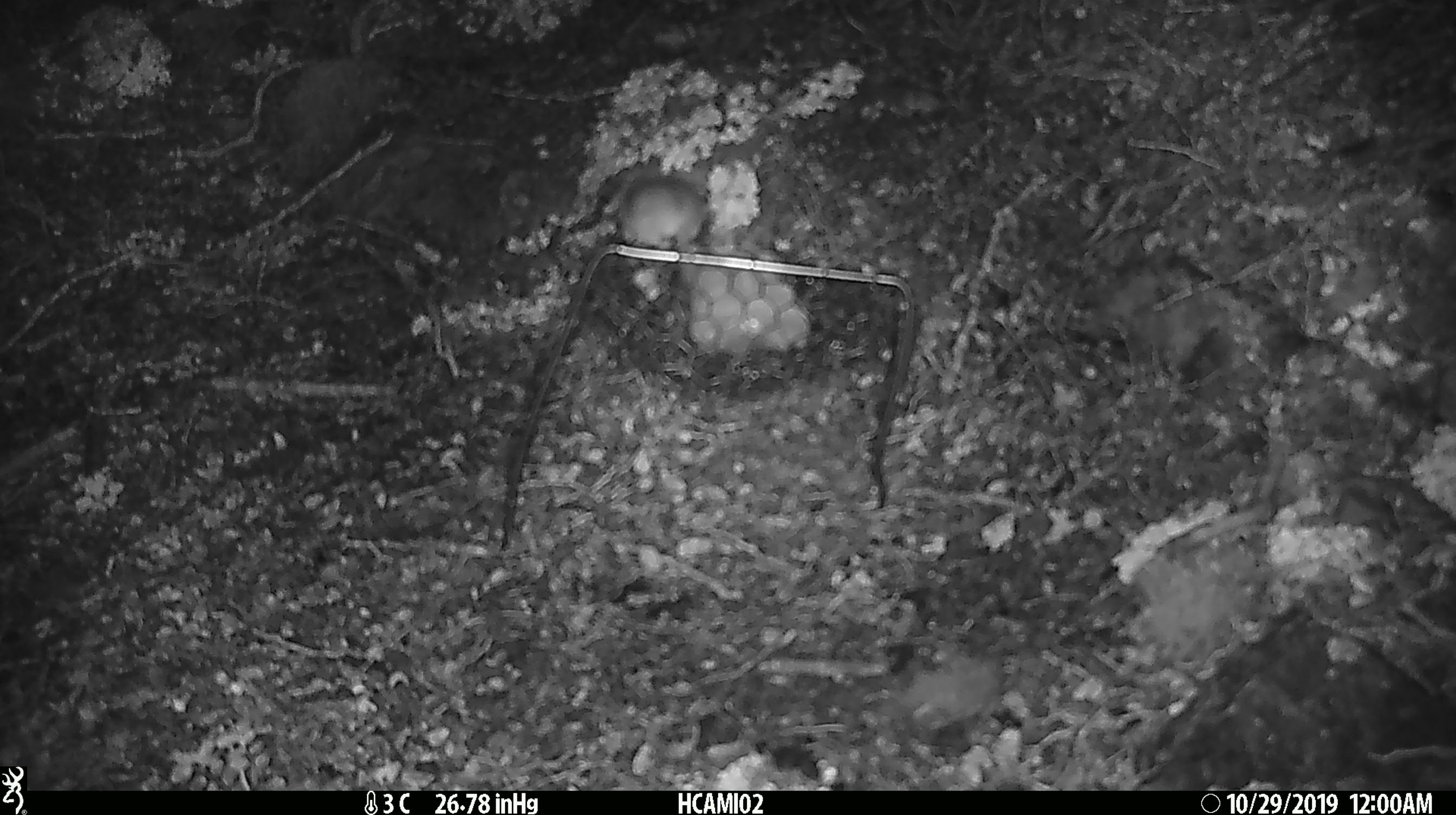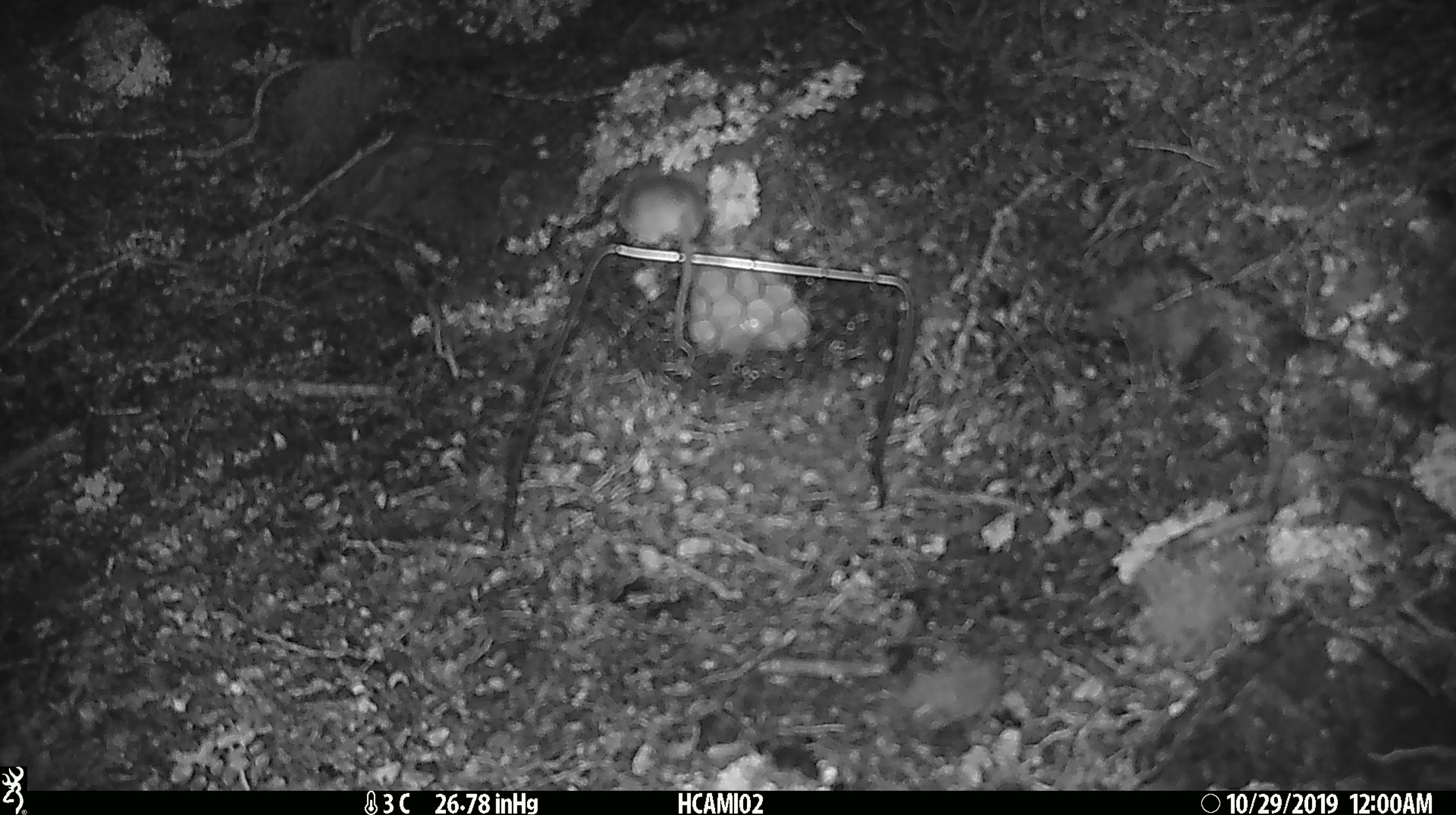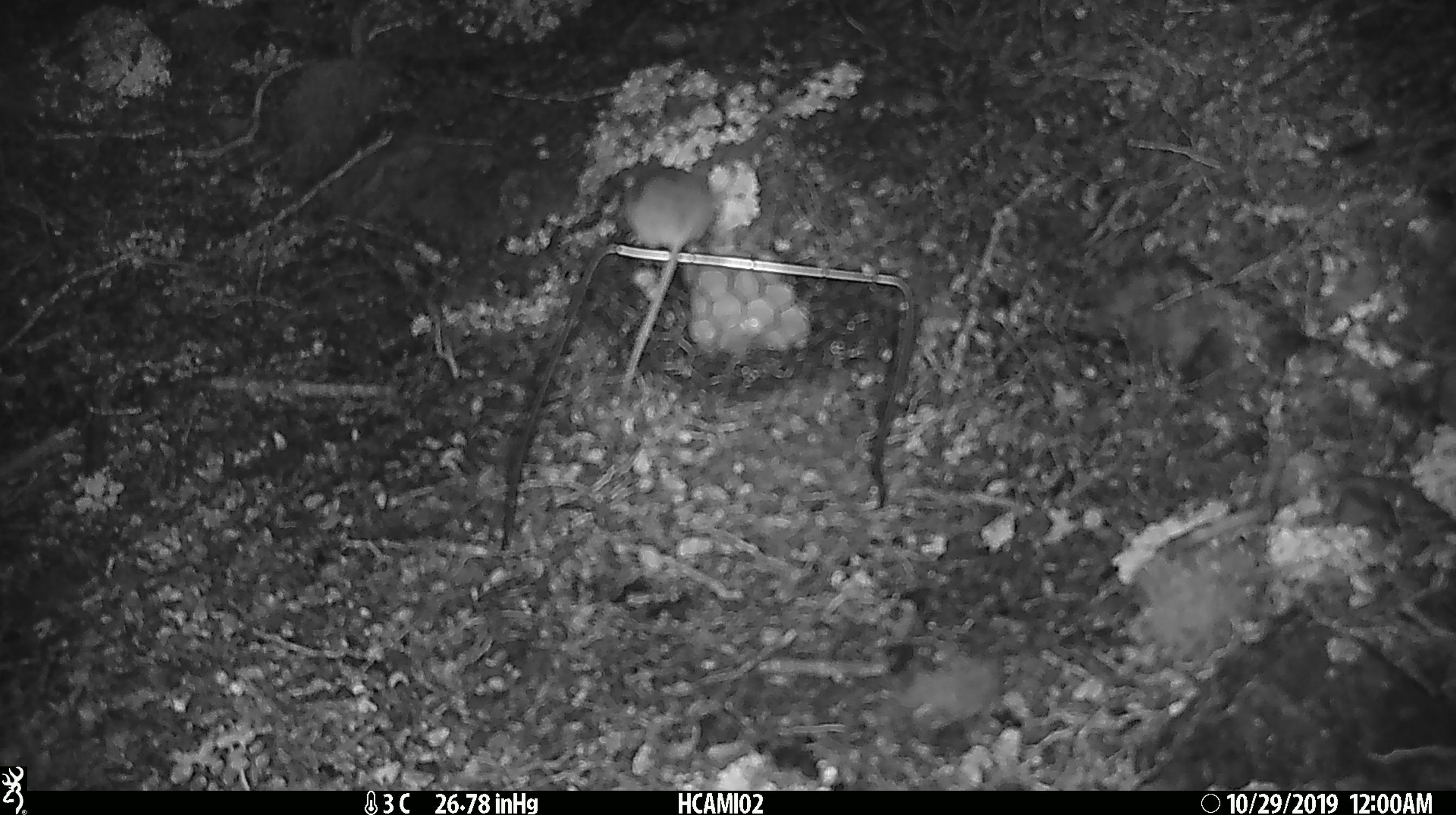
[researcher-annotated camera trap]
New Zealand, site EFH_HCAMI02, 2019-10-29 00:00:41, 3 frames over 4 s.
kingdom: Animalia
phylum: Chordata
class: Mammalia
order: Rodentia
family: Muridae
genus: Mus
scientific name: Mus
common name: mouse